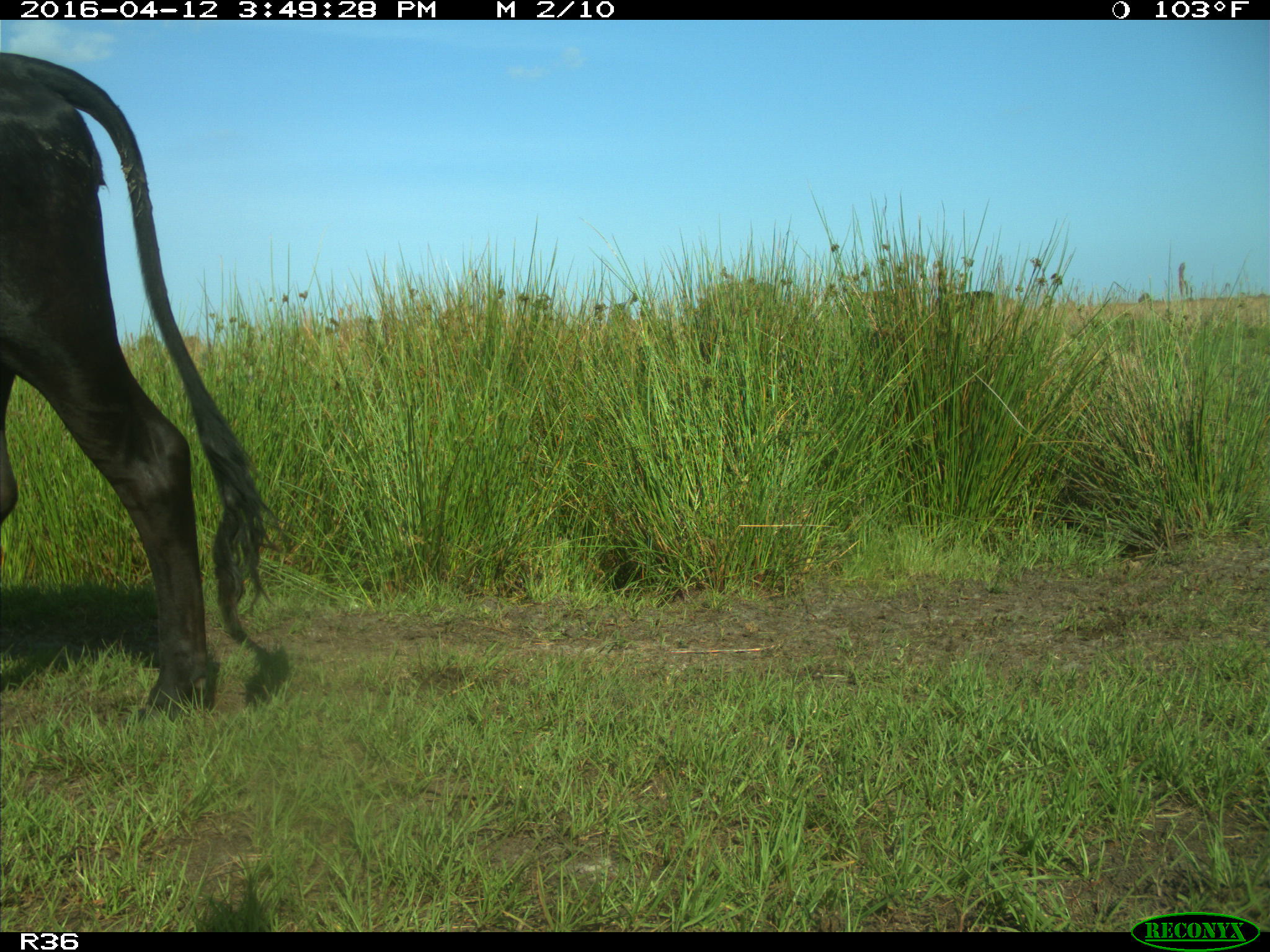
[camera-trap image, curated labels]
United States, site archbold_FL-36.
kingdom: Animalia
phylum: Chordata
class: Mammalia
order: Artiodactyla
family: Bovidae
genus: Bos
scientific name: Bos taurus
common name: domestic cow